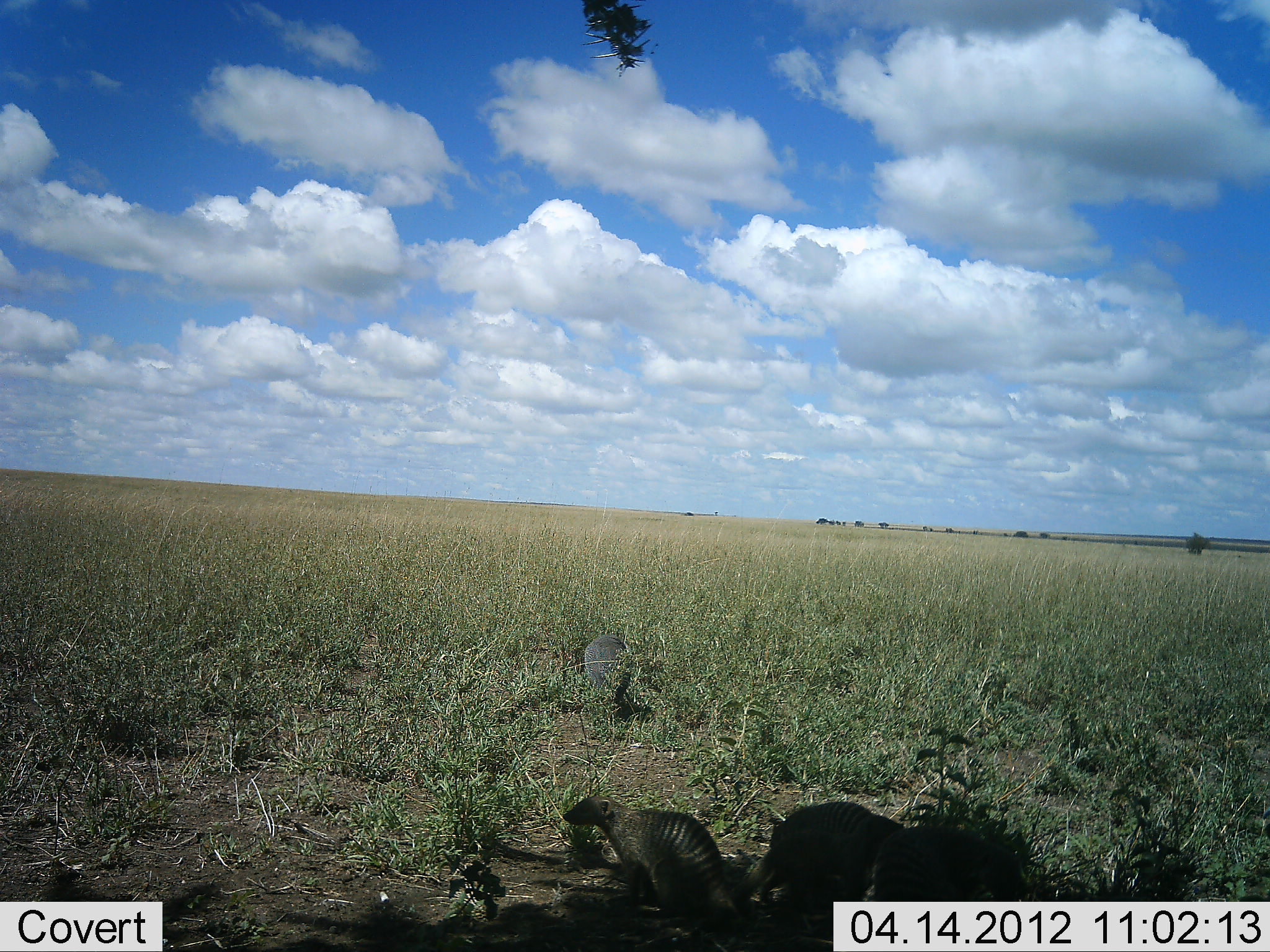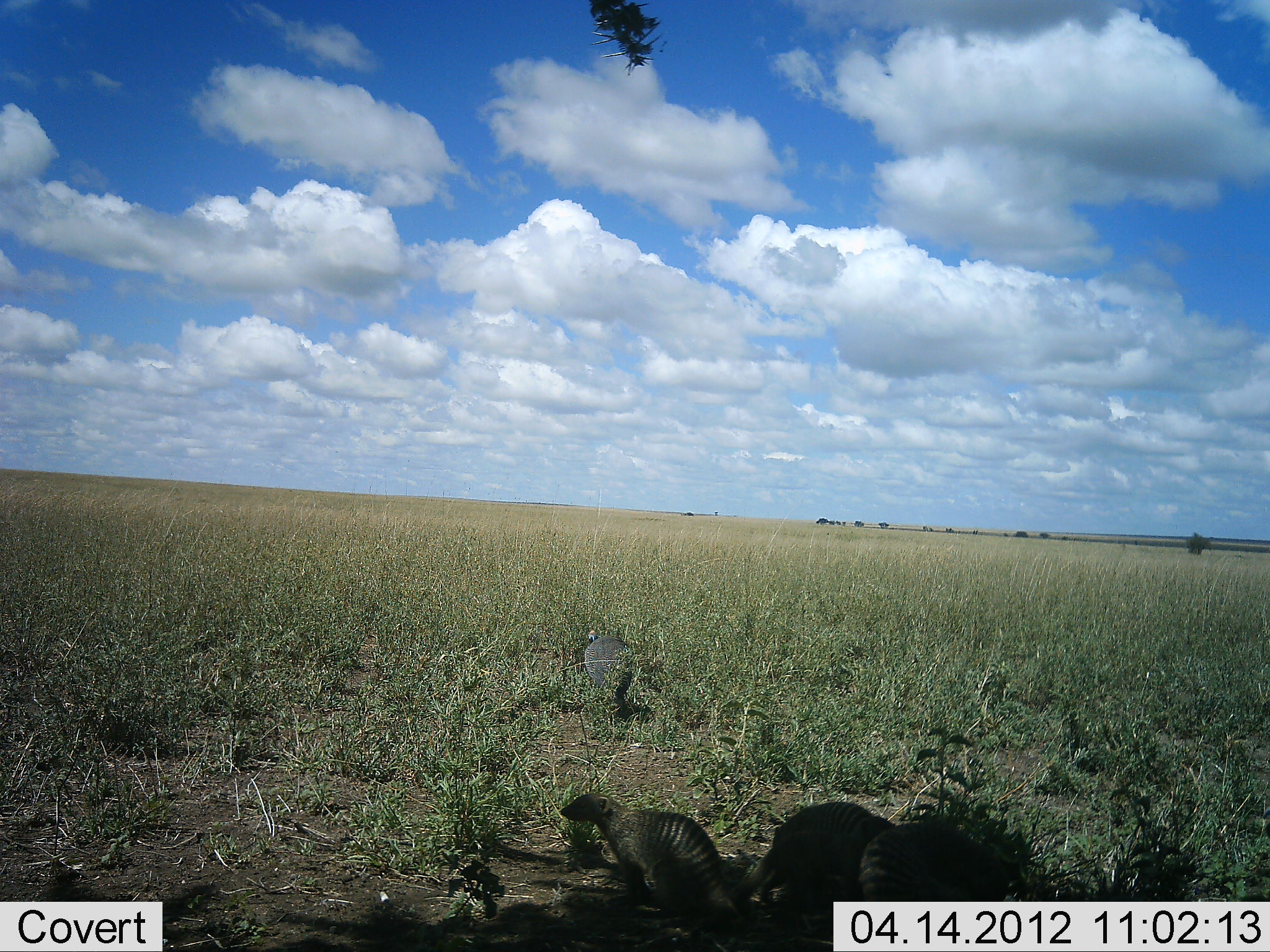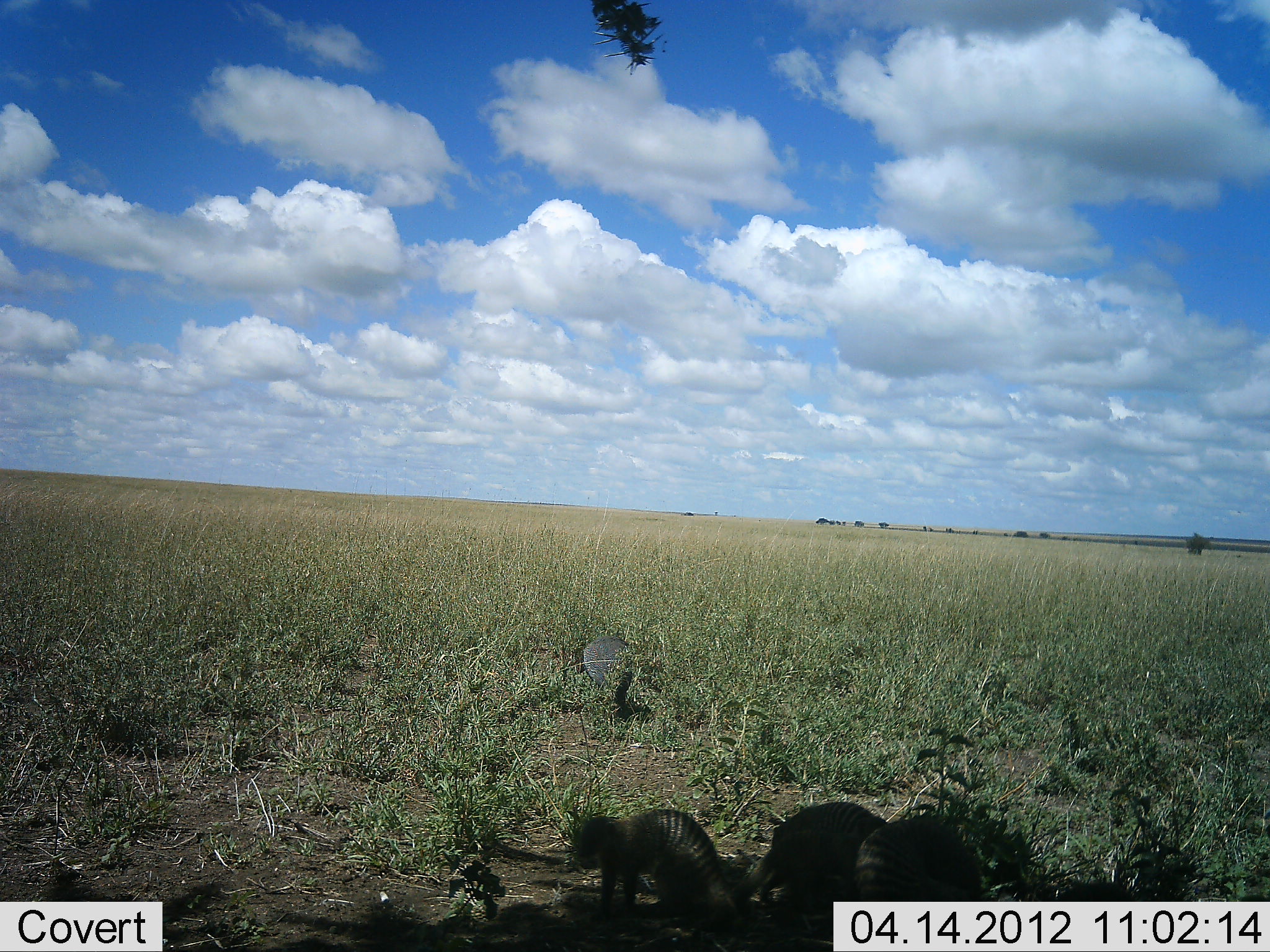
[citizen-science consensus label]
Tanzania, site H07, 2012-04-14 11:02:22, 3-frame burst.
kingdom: Animalia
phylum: Chordata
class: Aves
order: Galliformes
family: Numididae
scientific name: Numididae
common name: guinea fowl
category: guineafowl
Guineafowl (guinea fowl) (Numididae), count 1. Behavior (volunteer vote fractions): standing 42%, resting 0%, moving 5%, interacting 0%. Young present (vote fraction): 0%. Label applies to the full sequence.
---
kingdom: Animalia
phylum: Chordata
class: Mammalia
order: Carnivora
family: Herpestidae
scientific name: Herpestidae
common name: mongoose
Mongoose (Herpestidae), count 3. Behavior (volunteer vote fractions): standing 68%, resting 11%, moving 11%, interacting 7%. Young present (vote fraction): 4%. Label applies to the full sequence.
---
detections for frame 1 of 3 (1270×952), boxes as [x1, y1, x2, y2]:
animal: [561, 796, 738, 920]; [739, 802, 907, 902]; [865, 825, 1031, 901]; [584, 633, 630, 708]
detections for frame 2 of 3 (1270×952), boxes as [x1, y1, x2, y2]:
animal: [560, 793, 737, 917]; [739, 802, 907, 902]; [860, 825, 1027, 901]; [585, 630, 632, 718]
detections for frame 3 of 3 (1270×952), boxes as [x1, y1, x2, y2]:
animal: [564, 806, 741, 928]; [739, 802, 887, 902]; [853, 826, 996, 902]; [584, 633, 633, 721]